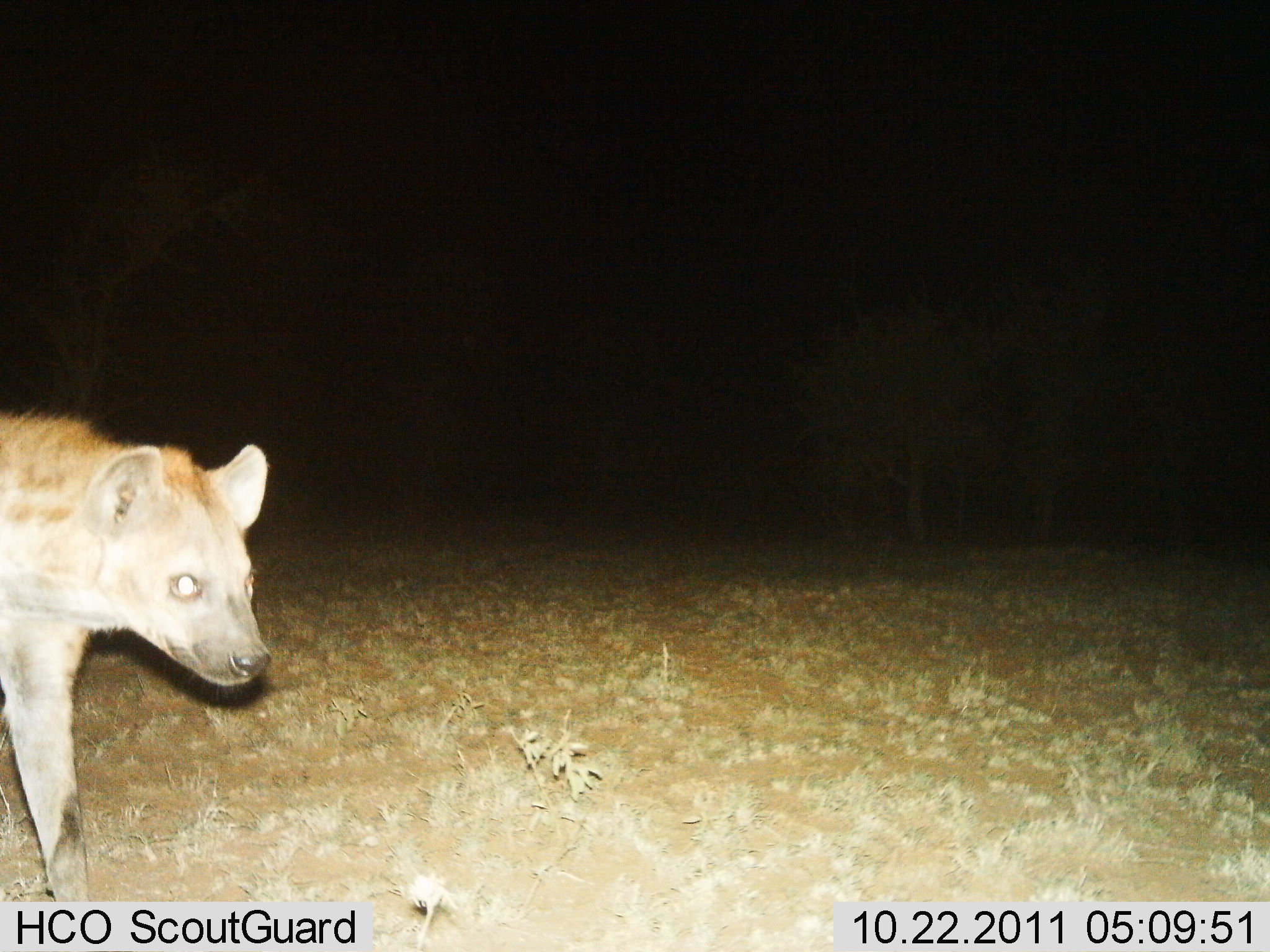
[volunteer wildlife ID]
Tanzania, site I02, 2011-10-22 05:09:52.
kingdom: Animalia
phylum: Chordata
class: Mammalia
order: Carnivora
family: Hyaenidae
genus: Crocuta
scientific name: Crocuta crocuta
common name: spotted hyena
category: hyenaspotted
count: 1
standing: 36%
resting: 0%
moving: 64%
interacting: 0%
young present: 0%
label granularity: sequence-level